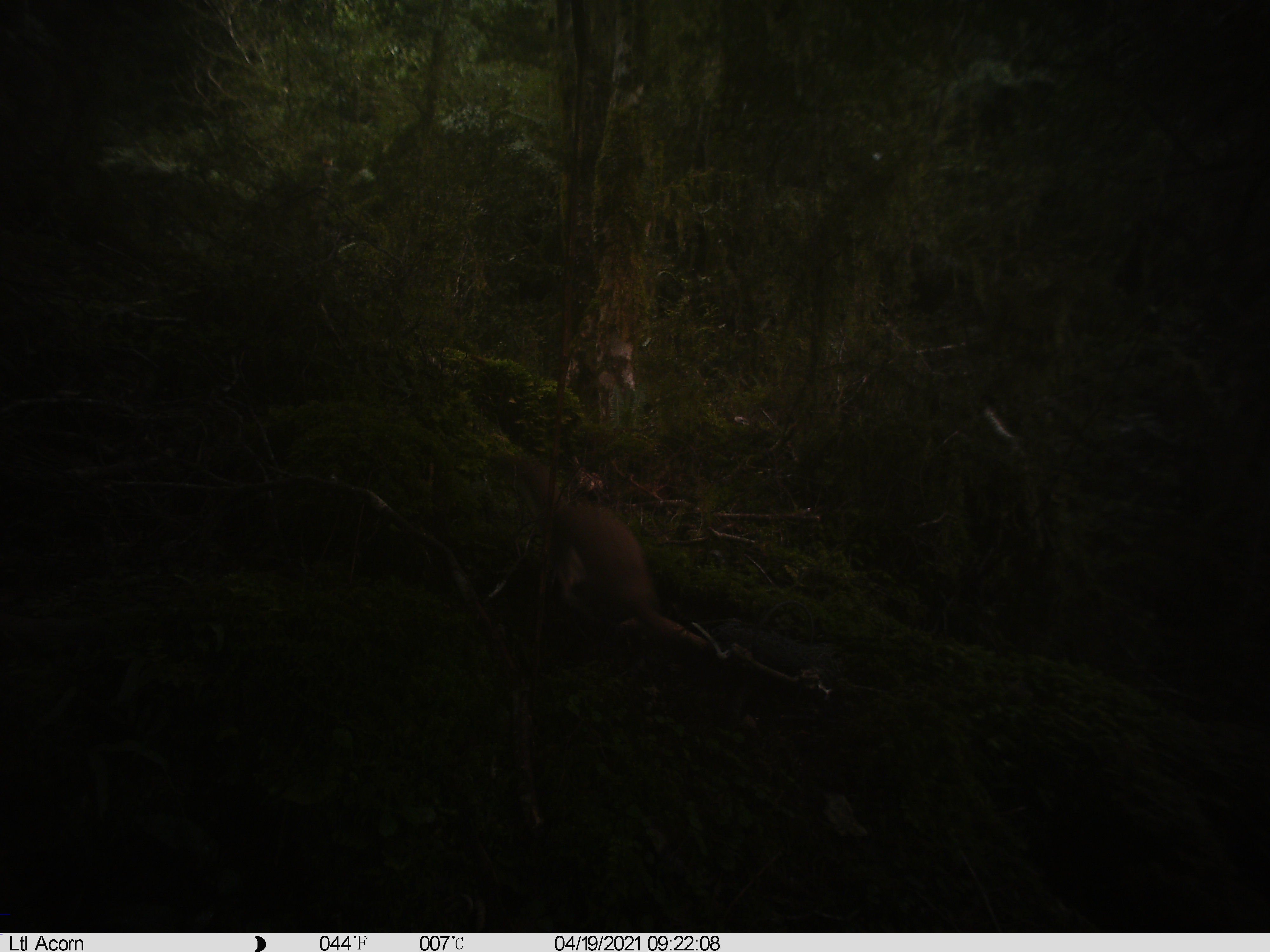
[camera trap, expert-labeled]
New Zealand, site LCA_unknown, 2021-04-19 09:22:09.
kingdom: Animalia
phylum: Chordata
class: Mammalia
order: Carnivora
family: Mustelidae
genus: Mustela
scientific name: Mustela erminea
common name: stoat